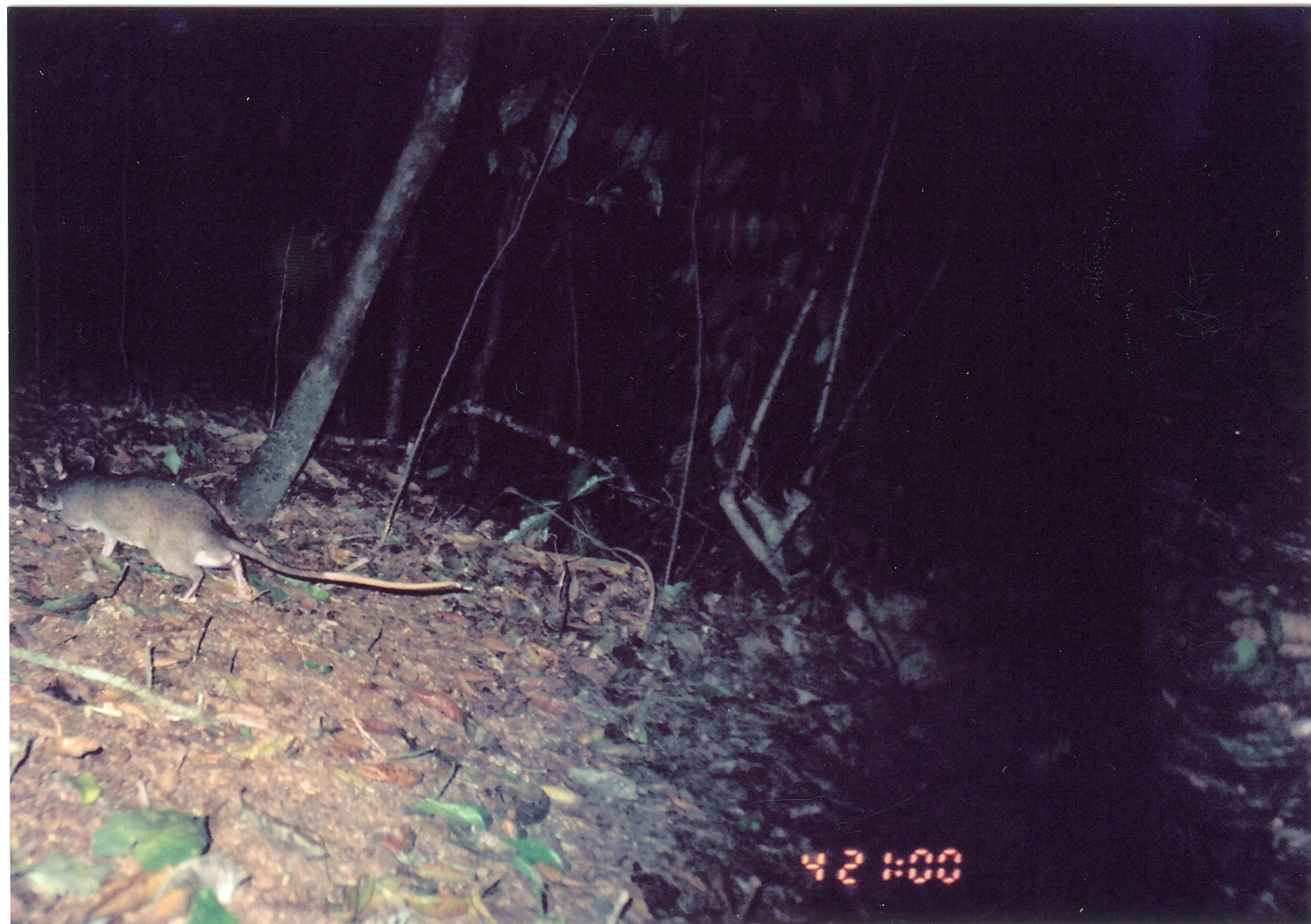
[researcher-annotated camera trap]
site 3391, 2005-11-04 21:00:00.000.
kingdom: Animalia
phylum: Chordata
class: Mammalia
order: Rodentia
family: Nesomyidae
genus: Cricetomys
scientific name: Cricetomys gambianus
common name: african giant pouched rat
Cricetomys gambianus (african giant pouched rat), count 1.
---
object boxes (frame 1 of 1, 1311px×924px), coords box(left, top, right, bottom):
cricetomys gambianus: box(34, 471, 461, 603)